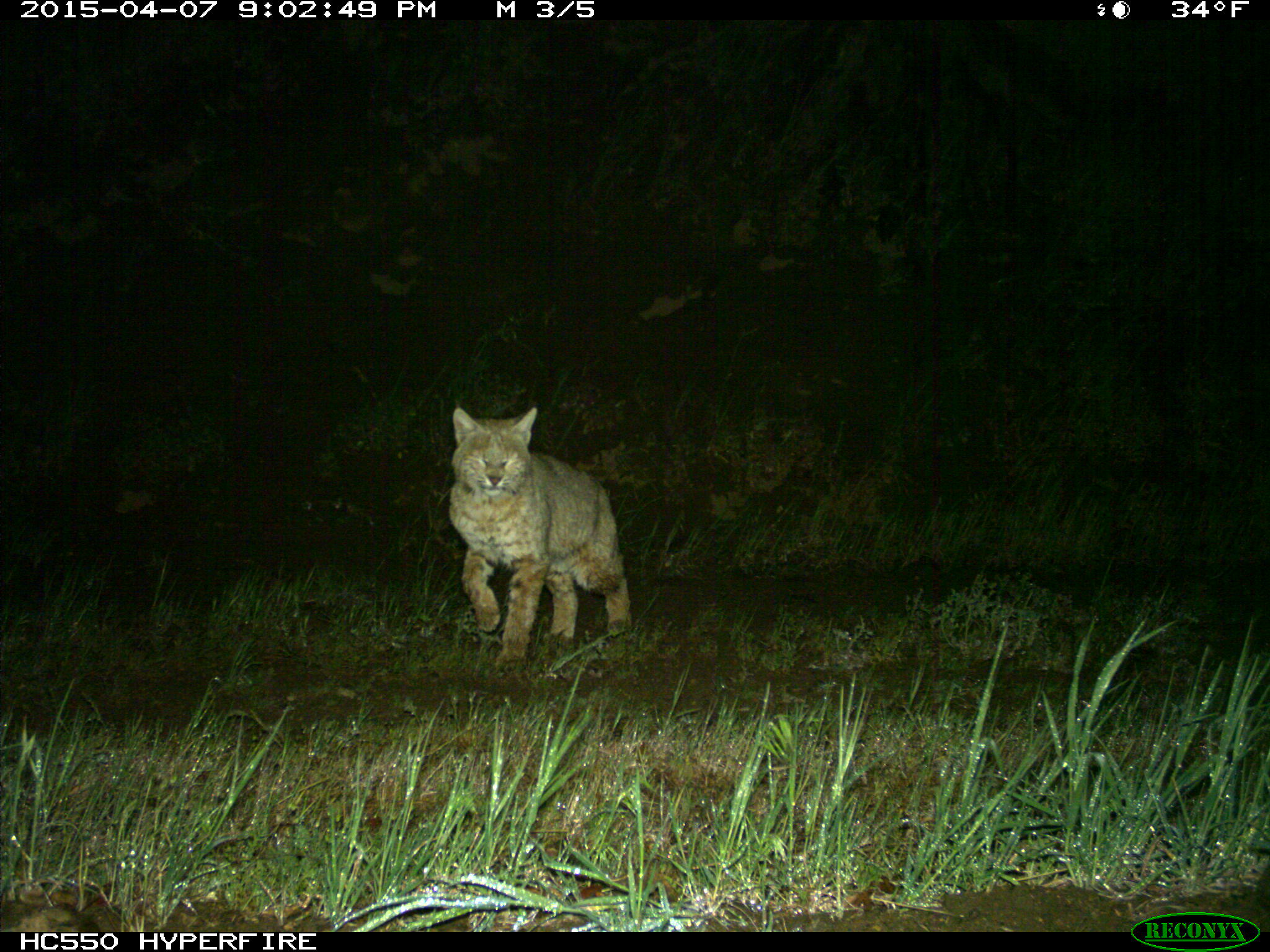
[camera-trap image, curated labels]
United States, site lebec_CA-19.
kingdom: Animalia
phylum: Chordata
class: Mammalia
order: Carnivora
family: Felidae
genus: Lynx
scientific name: Lynx rufus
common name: bobcat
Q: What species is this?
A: Lynx rufus (bobcat).